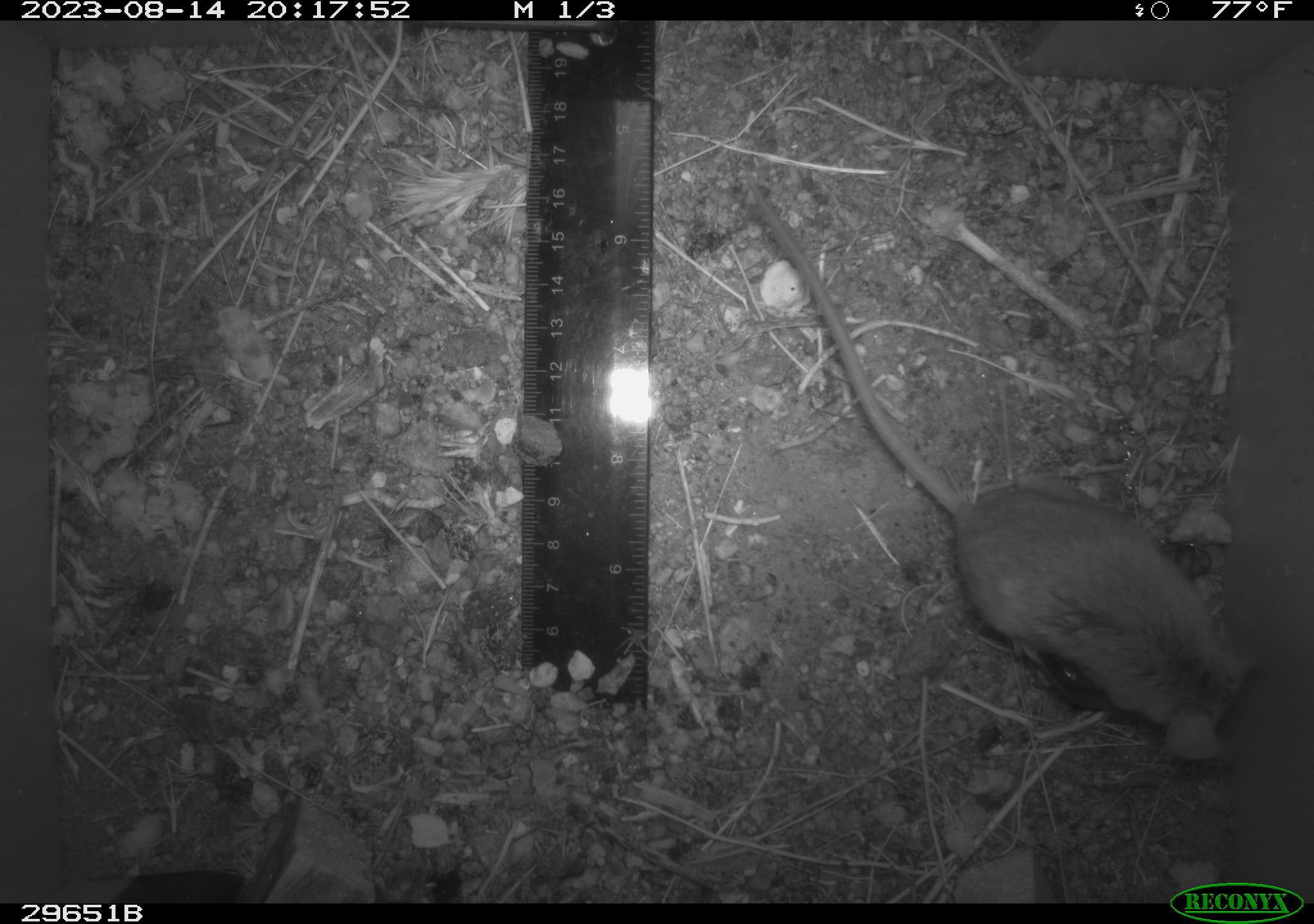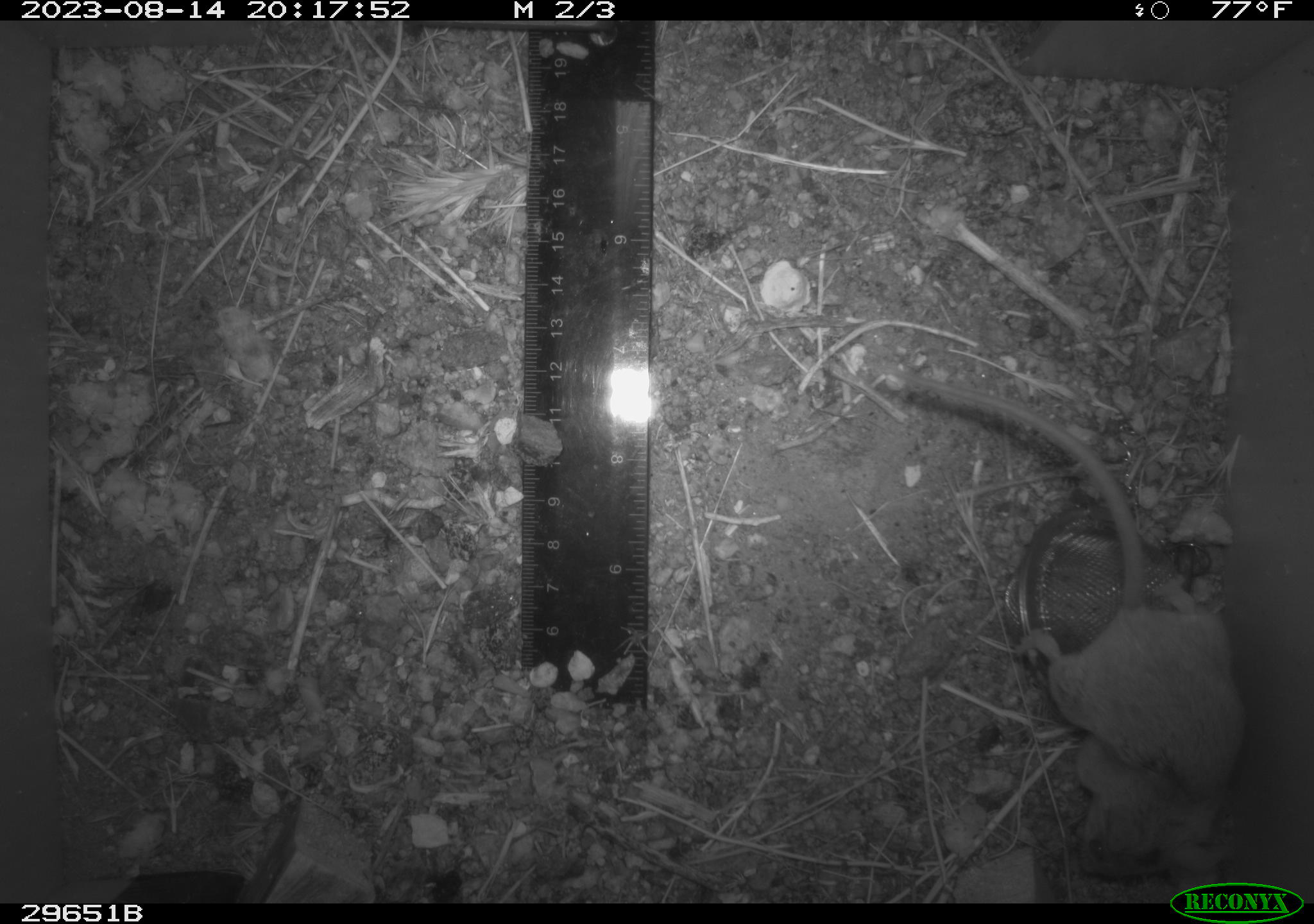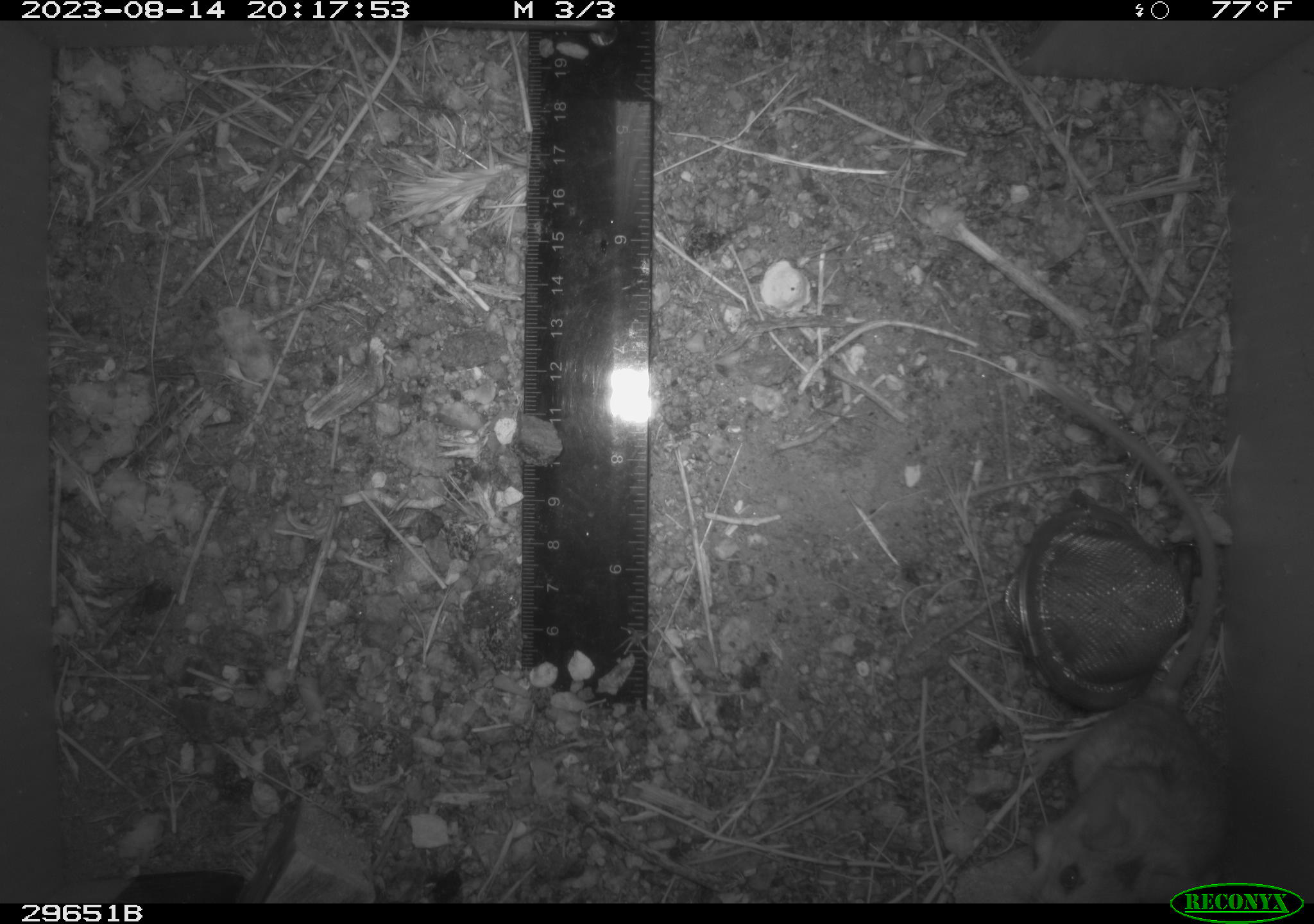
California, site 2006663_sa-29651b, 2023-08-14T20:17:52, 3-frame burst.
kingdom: Animalia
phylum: Chordata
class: Mammalia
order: Rodentia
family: Cricetidae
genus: Peromyscus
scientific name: Peromyscus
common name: deer mice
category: peromyscus species